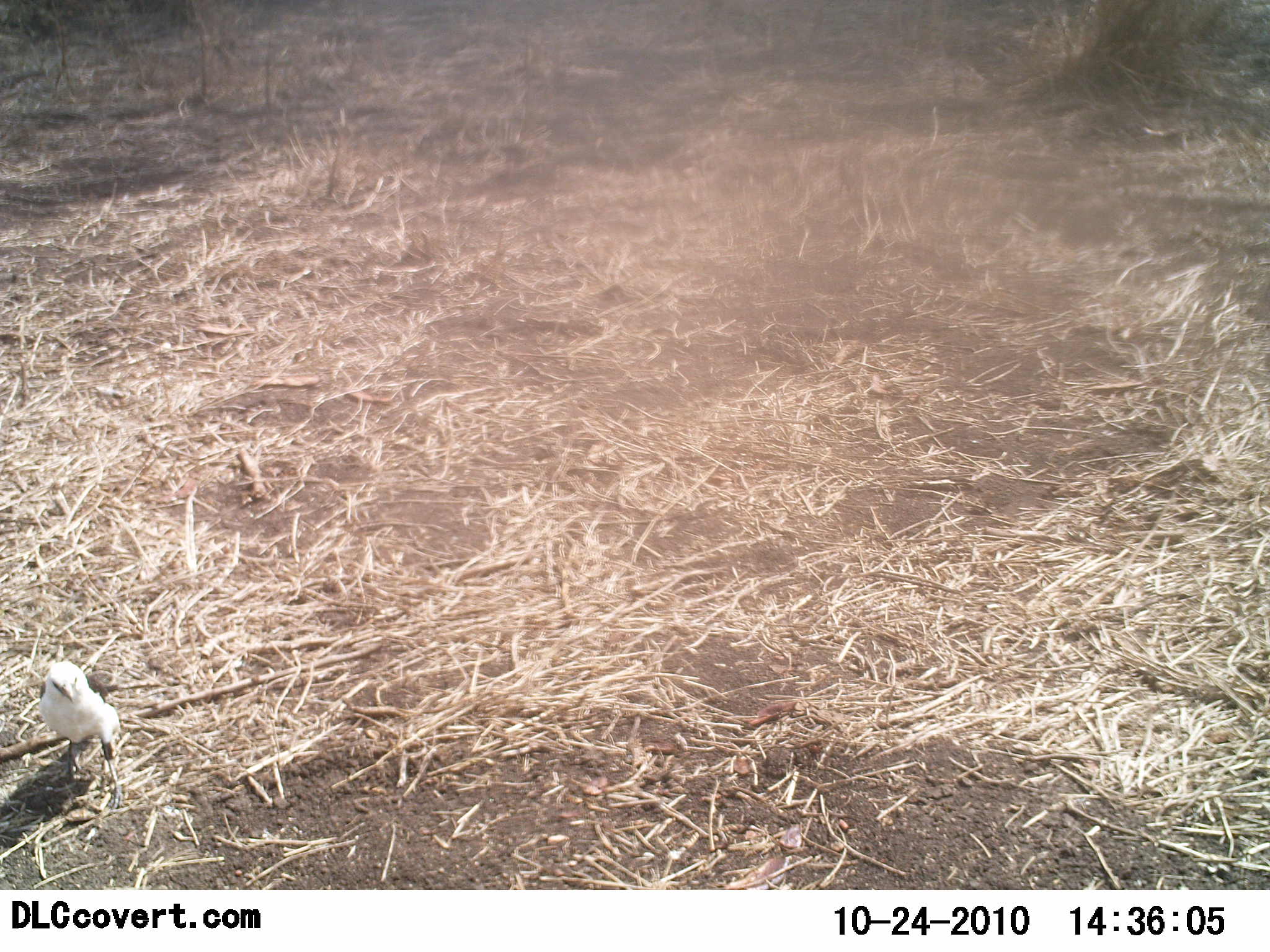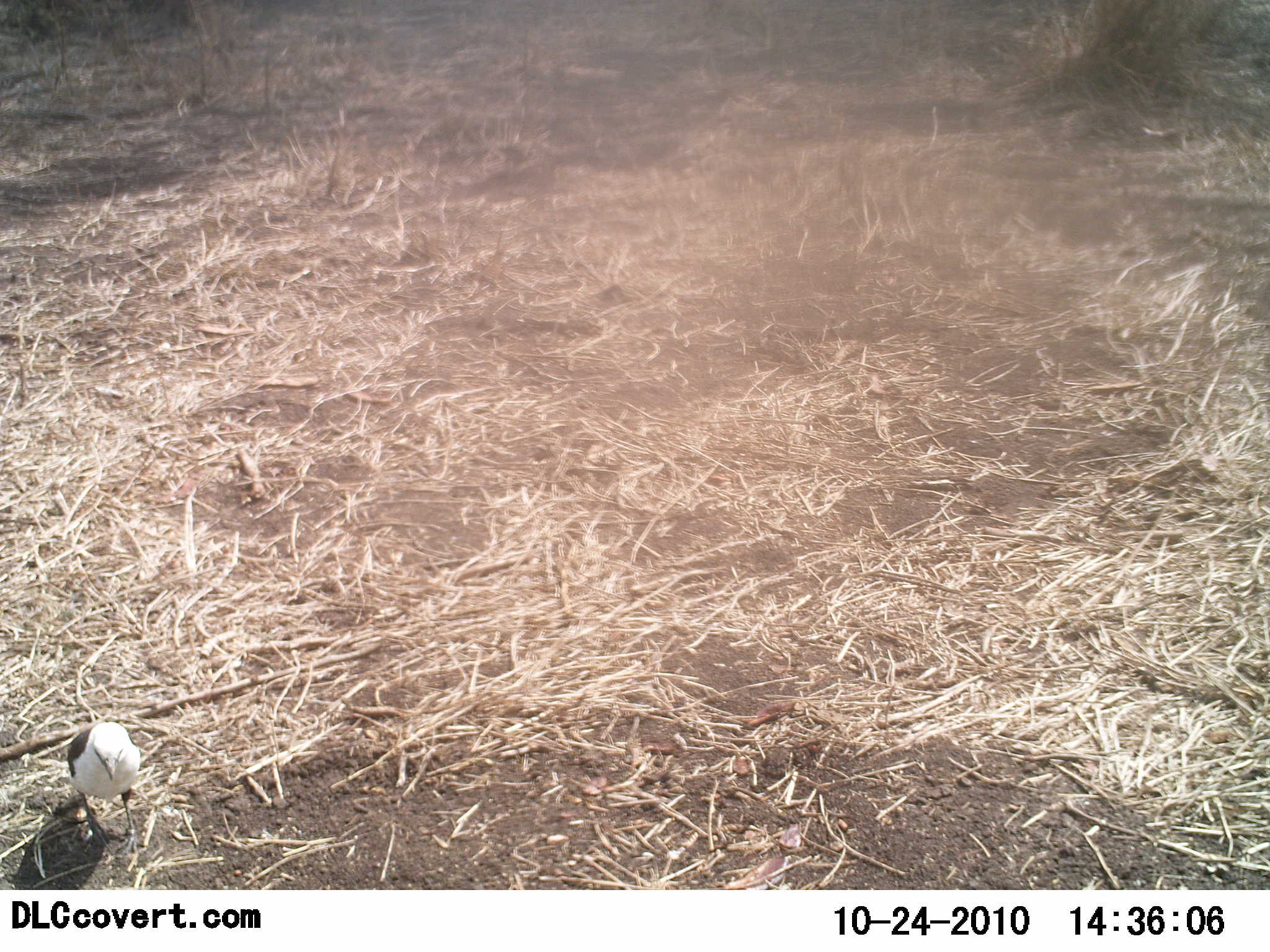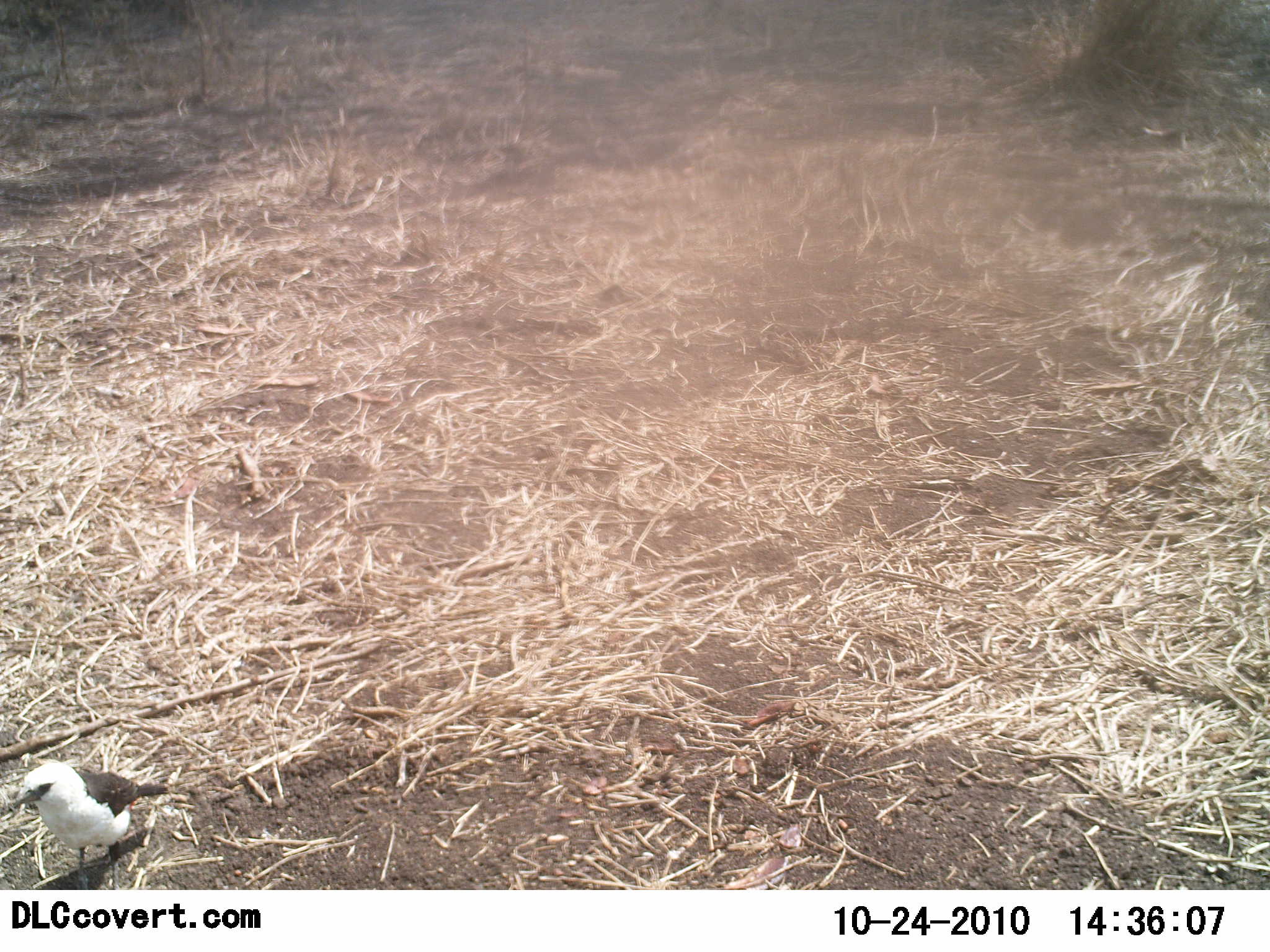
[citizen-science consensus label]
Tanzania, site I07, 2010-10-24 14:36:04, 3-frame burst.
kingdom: Animalia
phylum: Chordata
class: Aves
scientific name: Aves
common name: bird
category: otherbird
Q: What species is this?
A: Otherbird (bird) (Aves).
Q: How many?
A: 1.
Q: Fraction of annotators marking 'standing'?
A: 31%.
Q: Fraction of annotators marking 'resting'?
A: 0%.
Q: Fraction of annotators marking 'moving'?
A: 69%.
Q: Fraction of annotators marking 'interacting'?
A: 0%.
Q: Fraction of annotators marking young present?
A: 0%.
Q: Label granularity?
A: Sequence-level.